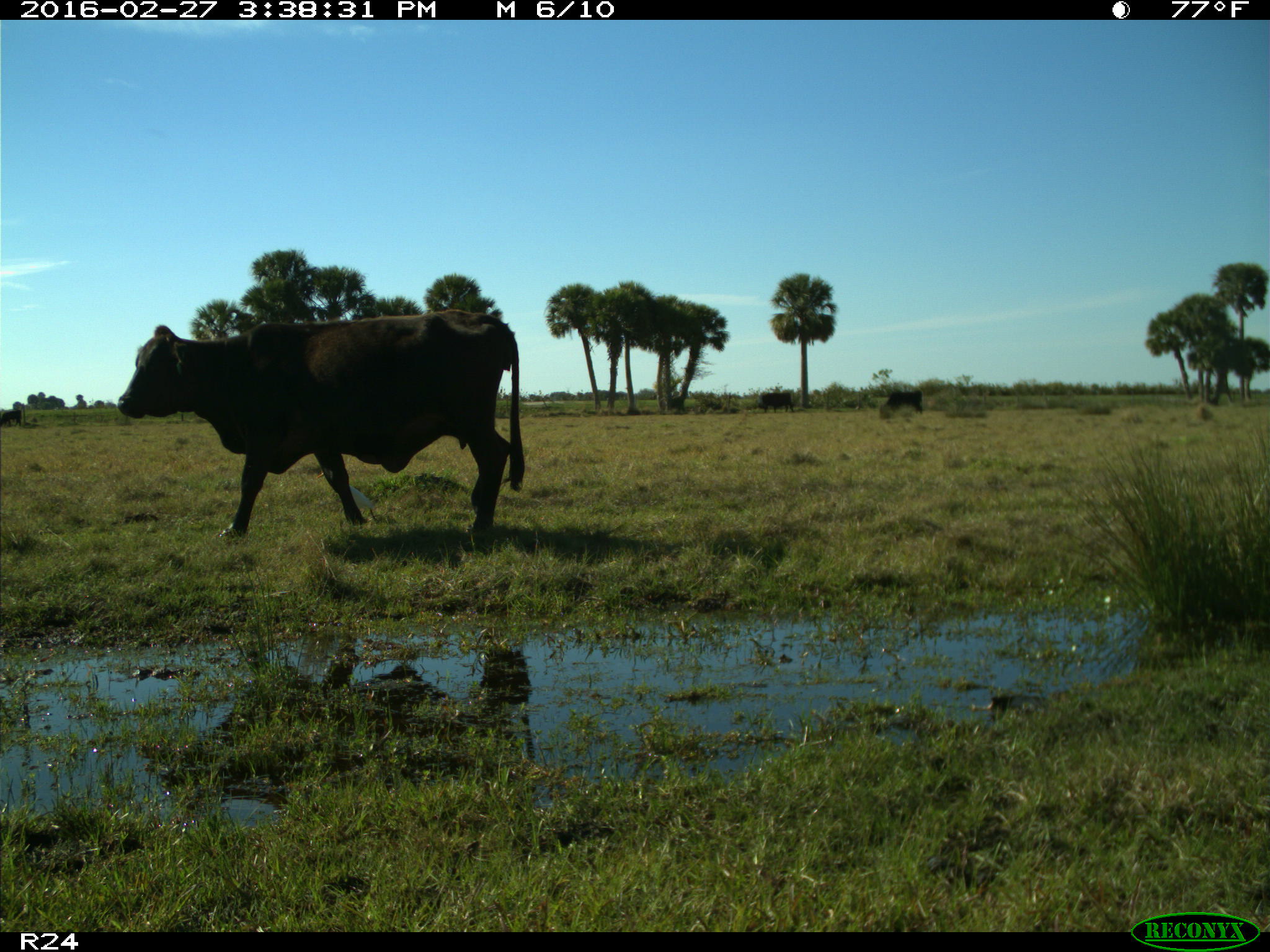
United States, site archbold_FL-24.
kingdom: Animalia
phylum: Chordata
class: Mammalia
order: Artiodactyla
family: Bovidae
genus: Bos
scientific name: Bos taurus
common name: domestic cow